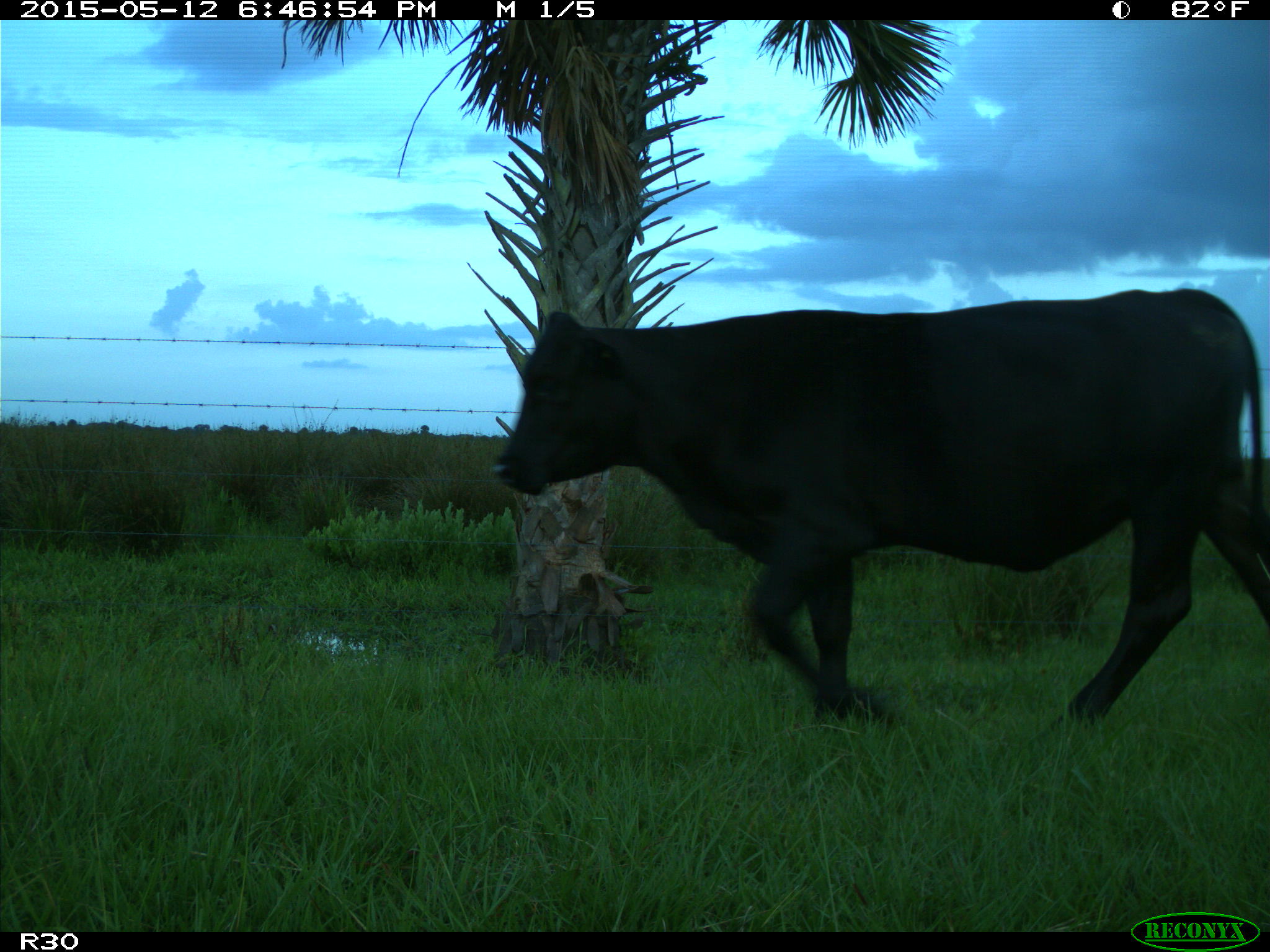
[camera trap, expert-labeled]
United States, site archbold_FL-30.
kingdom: Animalia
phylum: Chordata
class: Mammalia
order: Artiodactyla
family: Bovidae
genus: Bos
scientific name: Bos taurus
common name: domestic cow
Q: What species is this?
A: Bos taurus (domestic cow).